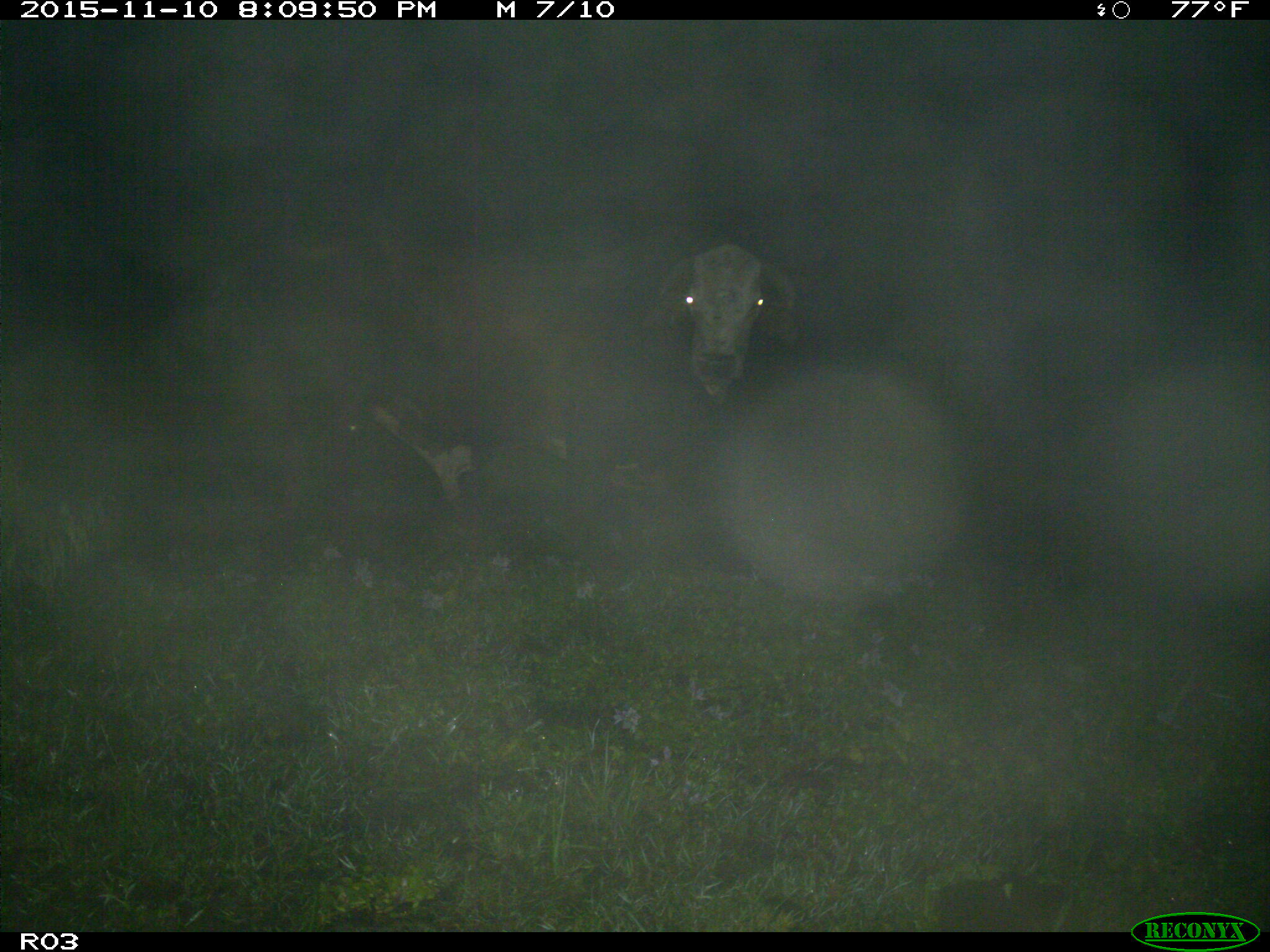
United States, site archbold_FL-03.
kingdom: Animalia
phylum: Chordata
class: Mammalia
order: Artiodactyla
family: Bovidae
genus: Bos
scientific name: Bos taurus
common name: domestic cow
Bos taurus (domestic cow).